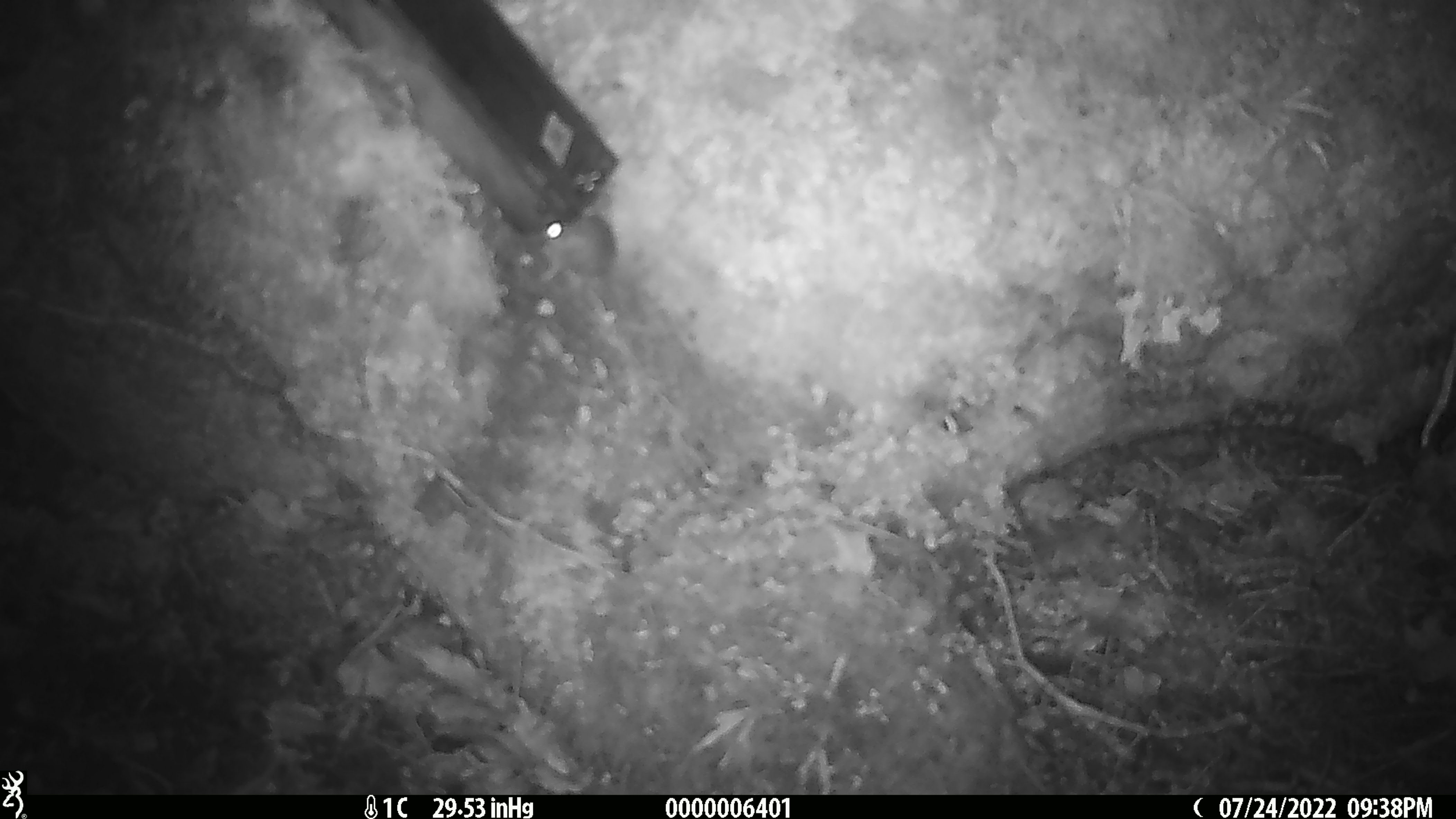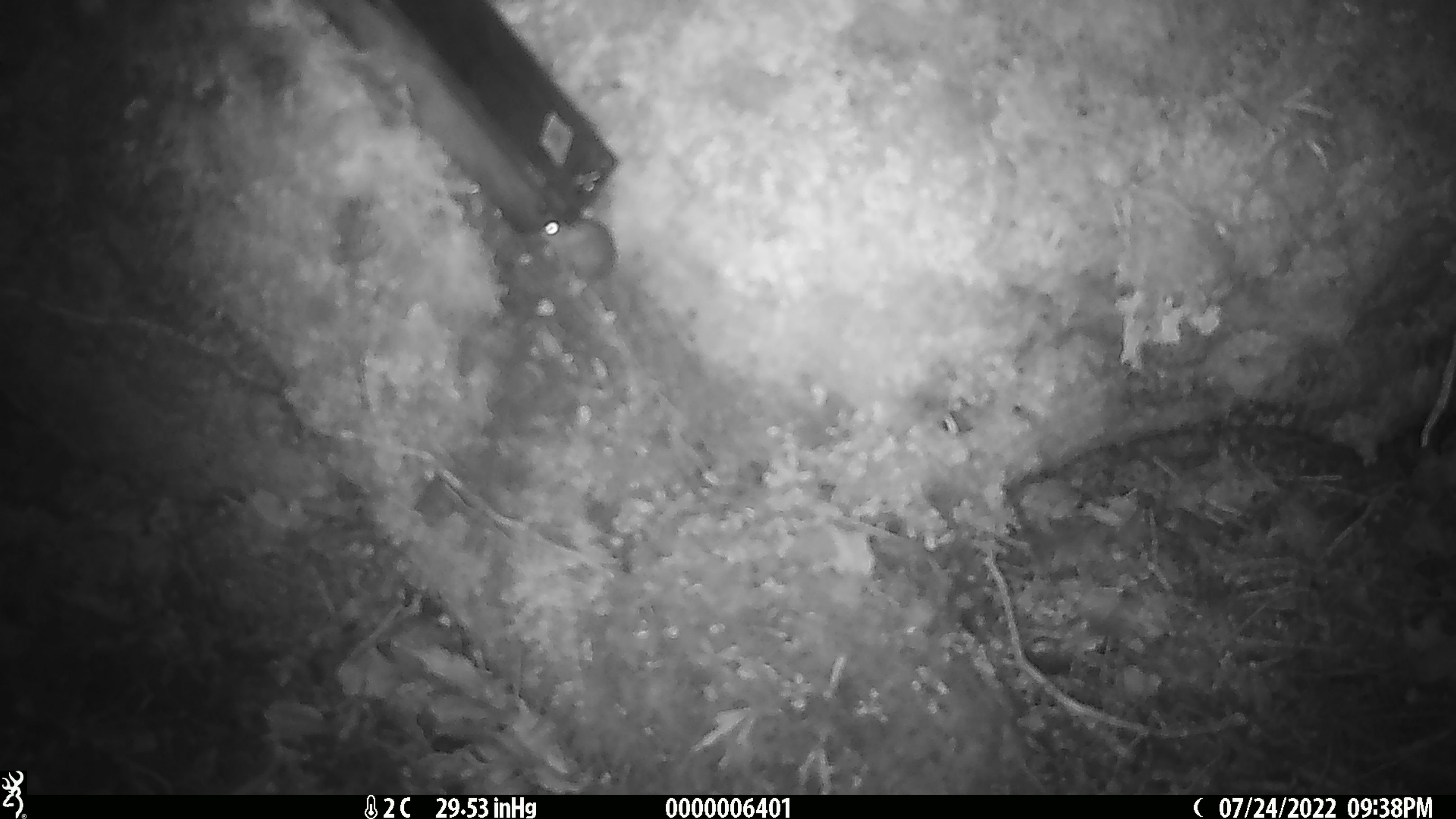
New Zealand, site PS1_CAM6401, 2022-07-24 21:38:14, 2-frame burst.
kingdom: Animalia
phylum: Chordata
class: Mammalia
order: Rodentia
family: Muridae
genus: Mus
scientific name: Mus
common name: mouse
Mouse (Mus).